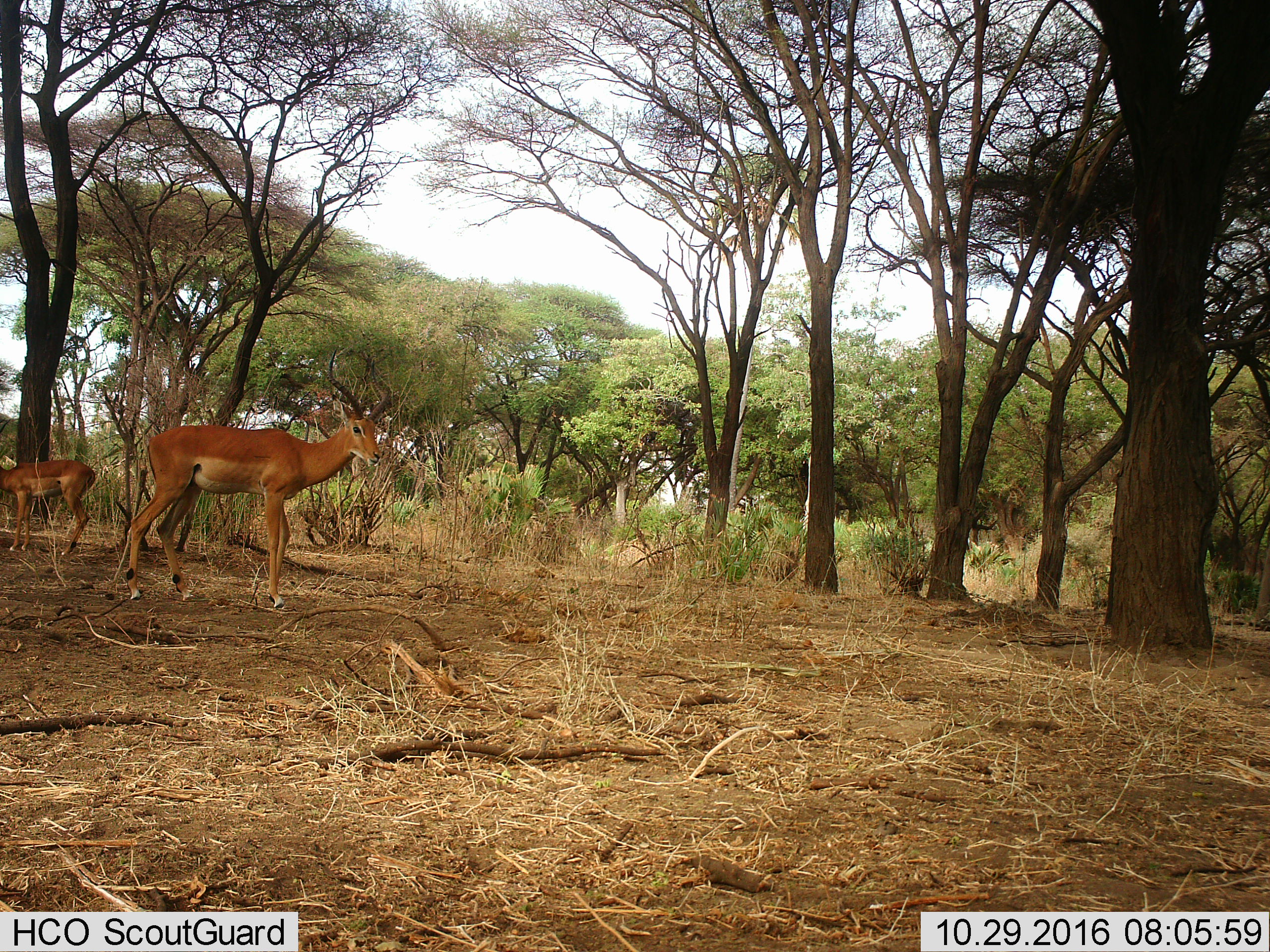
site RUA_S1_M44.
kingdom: Animalia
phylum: Chordata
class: Mammalia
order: Artiodactyla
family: Bovidae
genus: Aepyceros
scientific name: Aepyceros melampus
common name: impala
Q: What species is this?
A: Impala (Aepyceros melampus).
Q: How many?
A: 2.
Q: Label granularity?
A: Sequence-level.